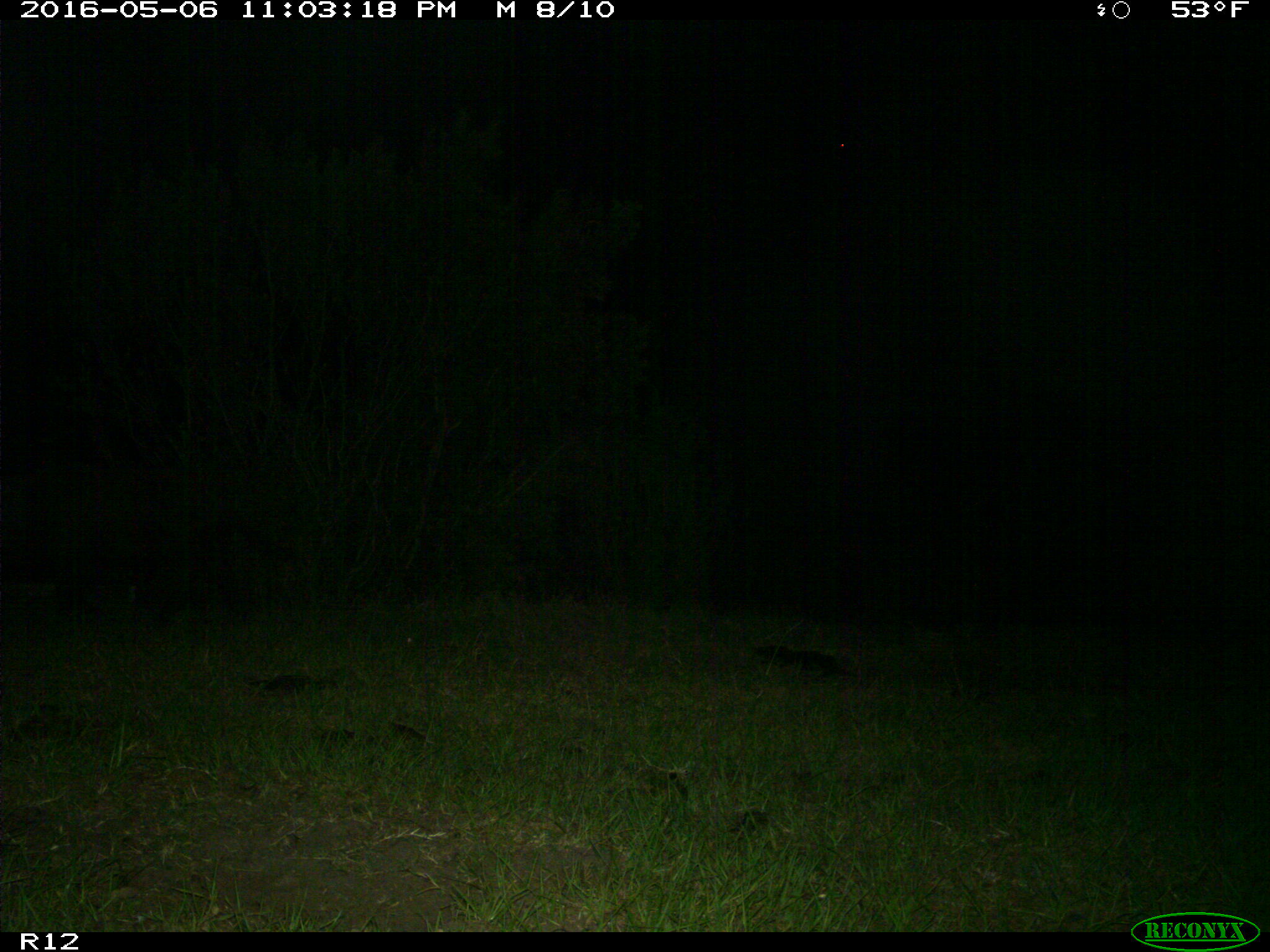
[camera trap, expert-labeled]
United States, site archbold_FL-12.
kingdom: Animalia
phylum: Chordata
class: Mammalia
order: Artiodactyla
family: Suidae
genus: Sus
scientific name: Sus scrofa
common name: wild boar